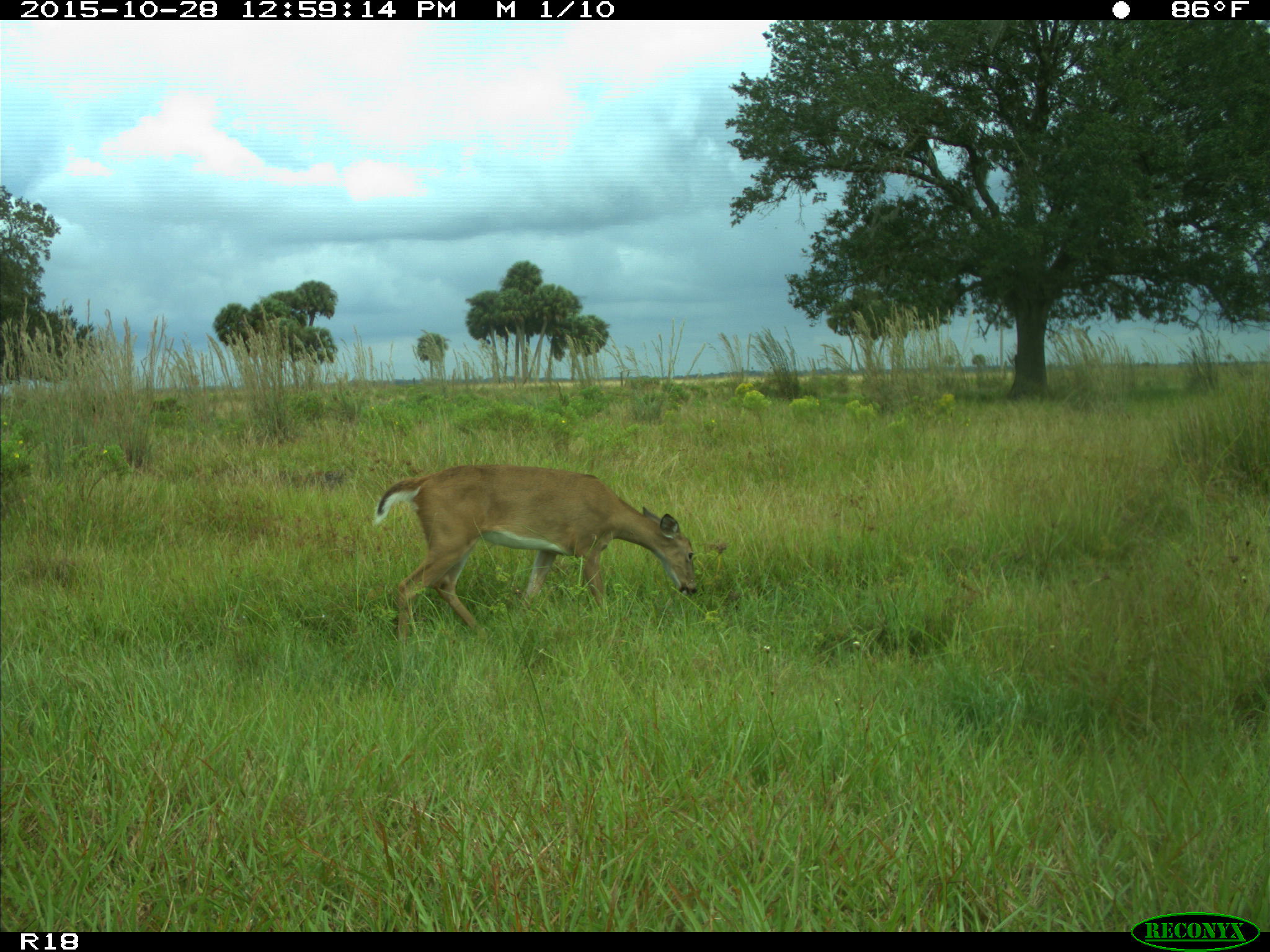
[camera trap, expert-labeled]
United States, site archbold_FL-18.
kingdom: Animalia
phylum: Chordata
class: Mammalia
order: Artiodactyla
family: Cervidae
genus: Odocoileus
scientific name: Odocoileus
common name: deer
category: unidentified deer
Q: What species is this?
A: Unidentified deer (deer) (Odocoileus).